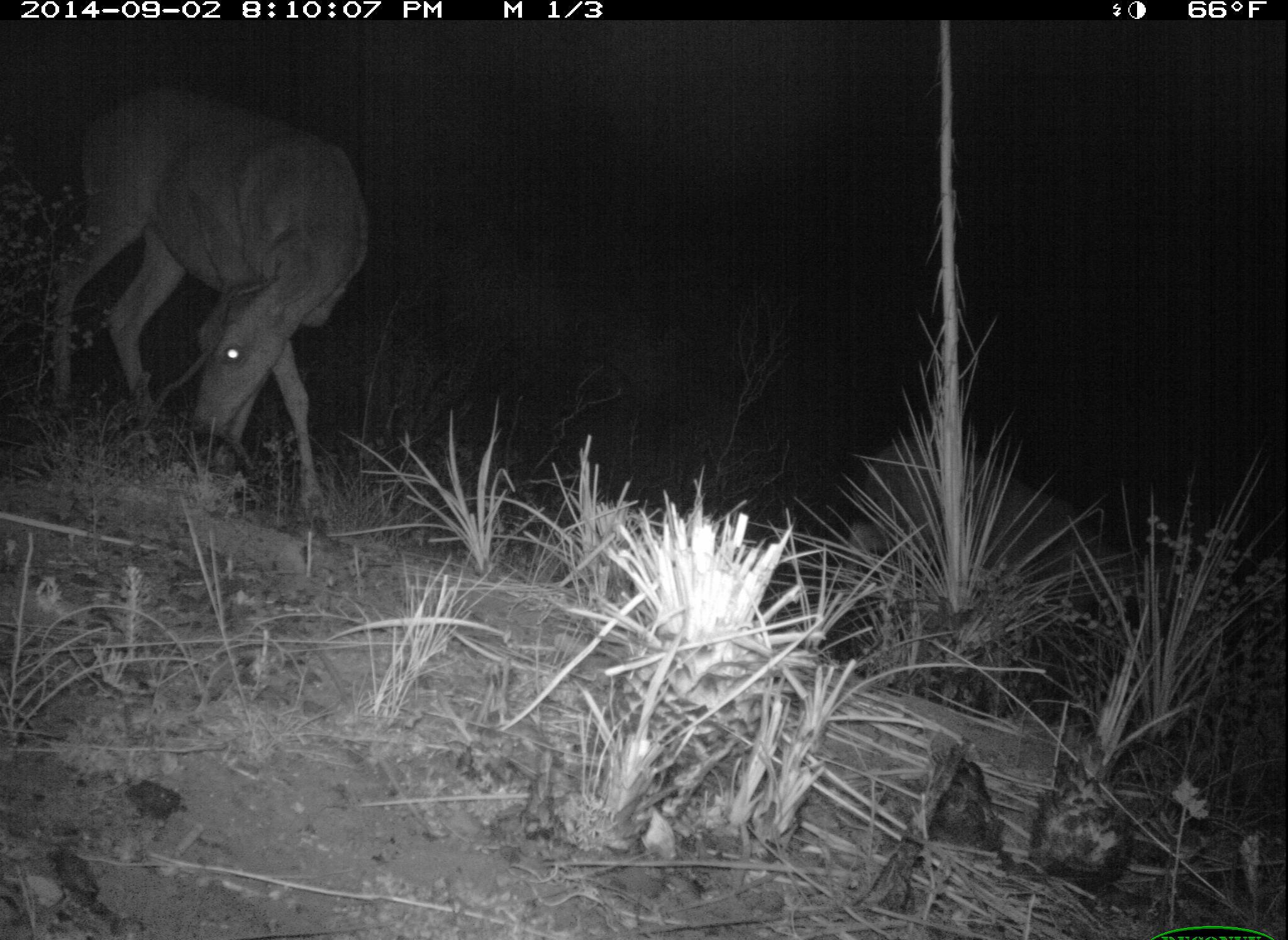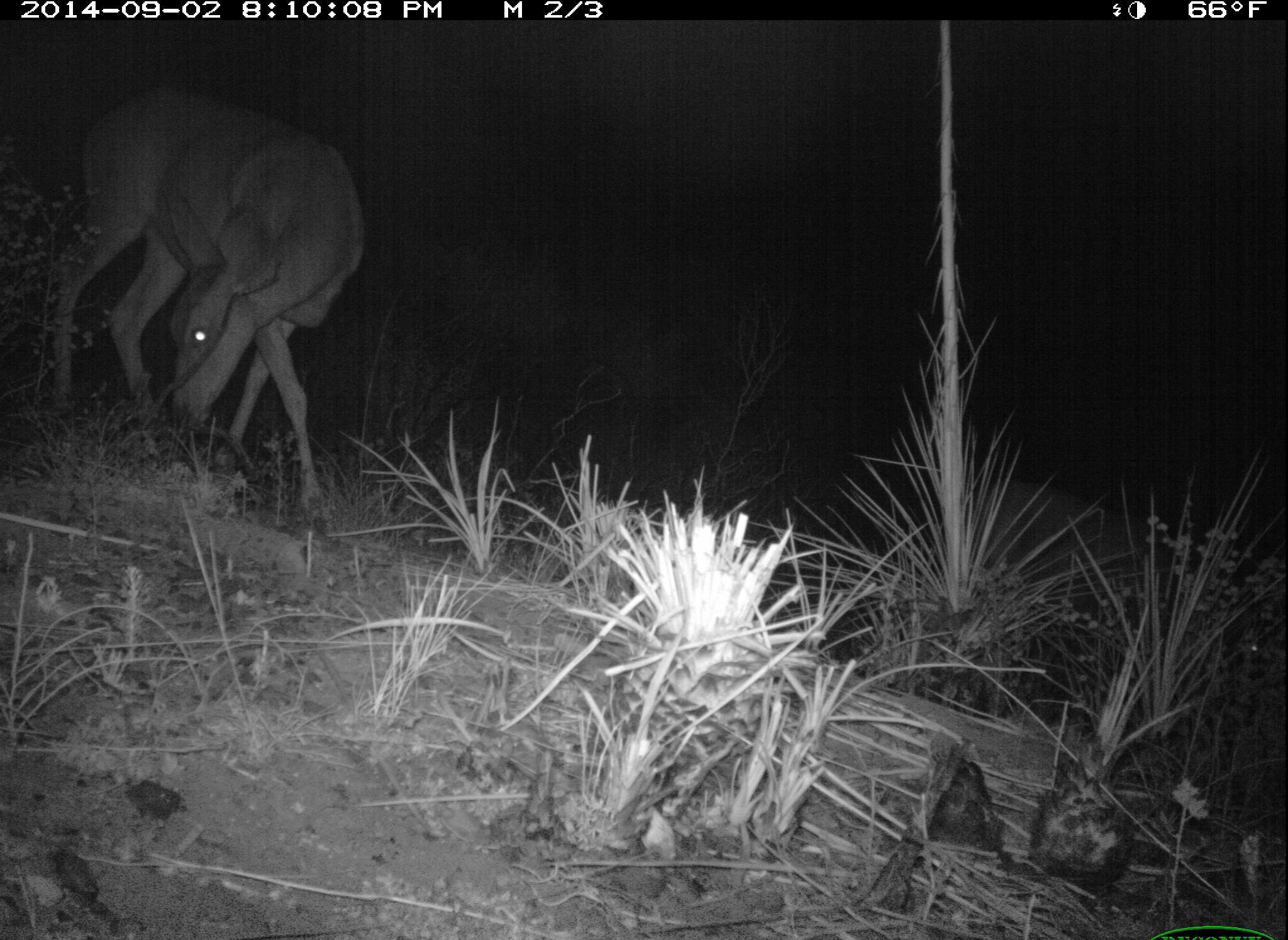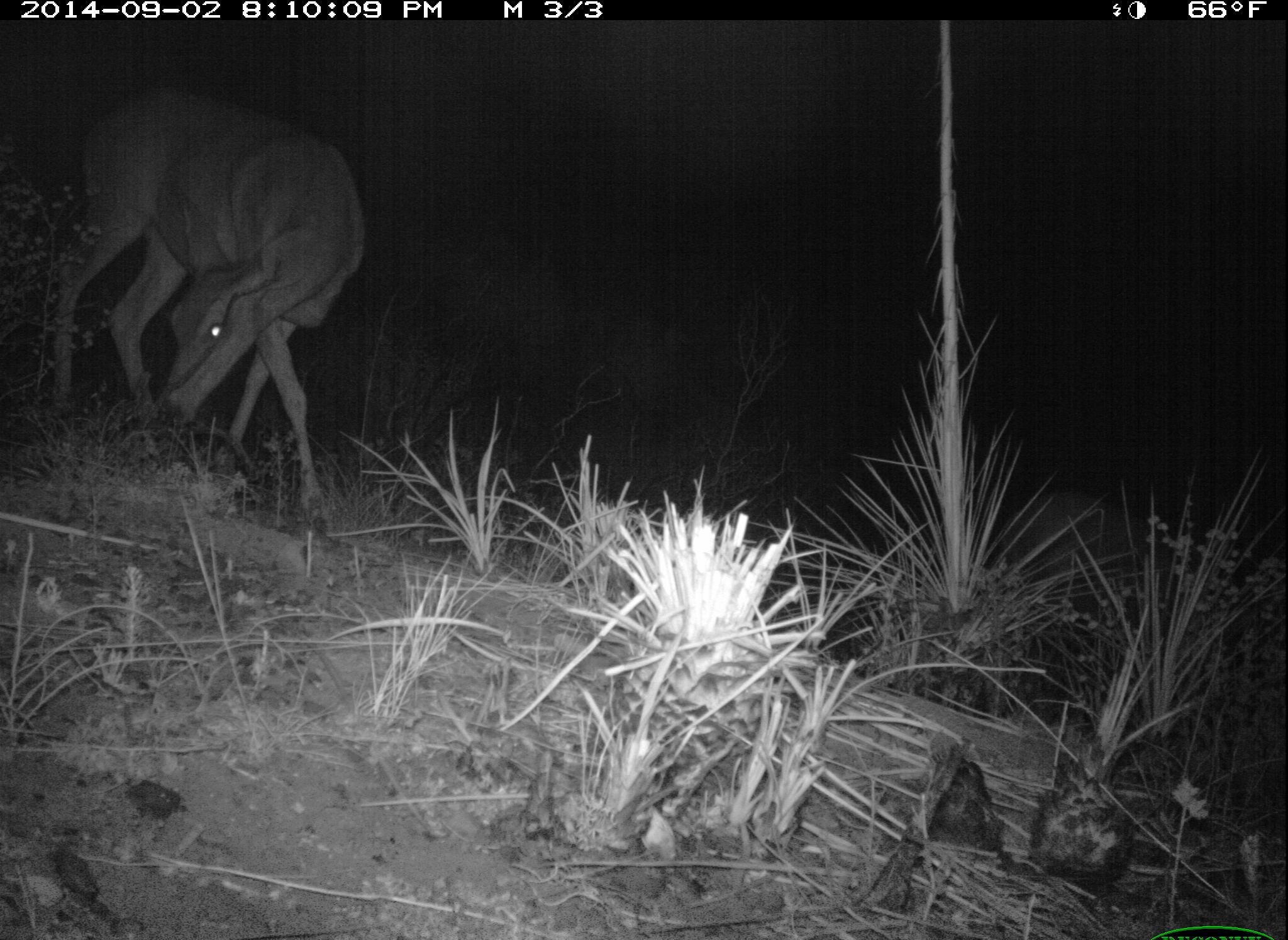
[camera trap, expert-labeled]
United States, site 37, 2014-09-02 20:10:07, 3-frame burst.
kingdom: Animalia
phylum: Chordata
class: Mammalia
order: Artiodactyla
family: Cervidae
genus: Odocoileus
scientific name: Odocoileus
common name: deer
Deer (Odocoileus).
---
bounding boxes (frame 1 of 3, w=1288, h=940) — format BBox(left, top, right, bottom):
deer: BBox(47, 91, 373, 521); BBox(838, 430, 1187, 694)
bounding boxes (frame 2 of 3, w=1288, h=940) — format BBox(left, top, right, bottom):
deer: BBox(49, 87, 367, 516); BBox(940, 480, 1225, 665)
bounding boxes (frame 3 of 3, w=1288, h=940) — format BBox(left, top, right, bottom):
deer: BBox(49, 91, 367, 520); BBox(979, 492, 1254, 688)